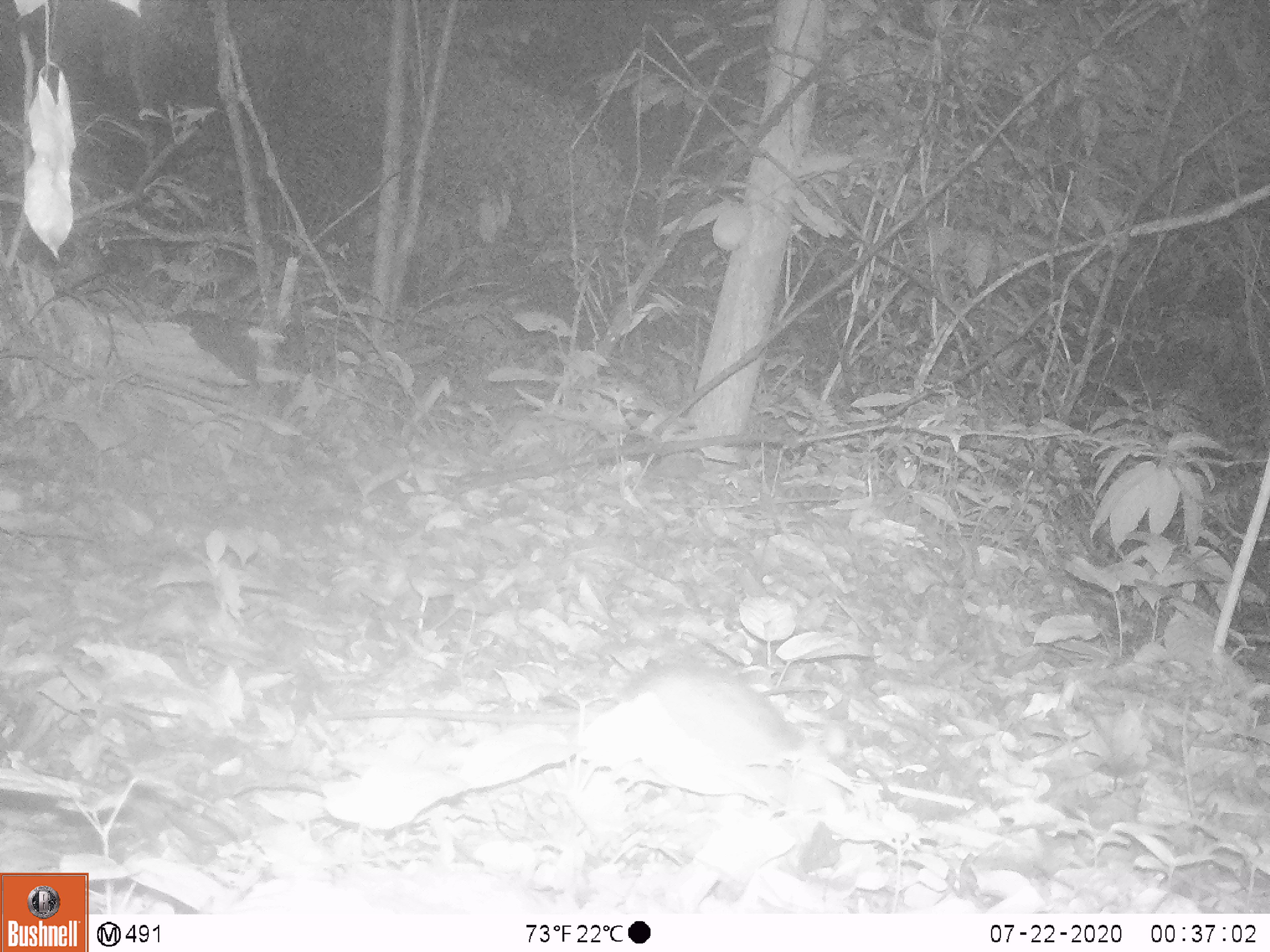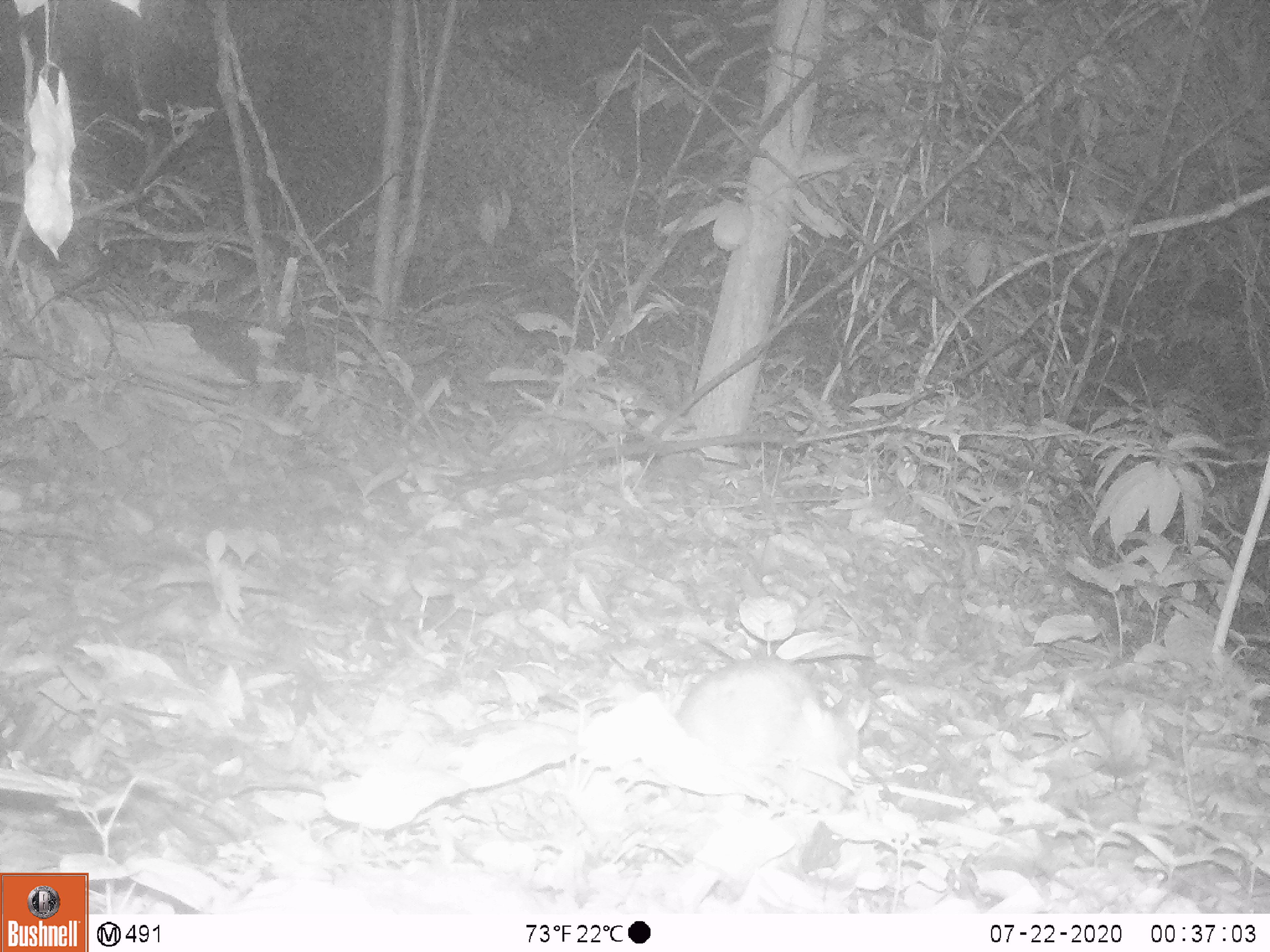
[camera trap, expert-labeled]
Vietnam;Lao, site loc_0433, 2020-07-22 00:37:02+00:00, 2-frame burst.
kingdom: Animalia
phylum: Chordata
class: Mammalia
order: Rodentia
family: Muridae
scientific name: Muridae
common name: old-world mice and rats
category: unidentified murid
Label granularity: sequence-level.